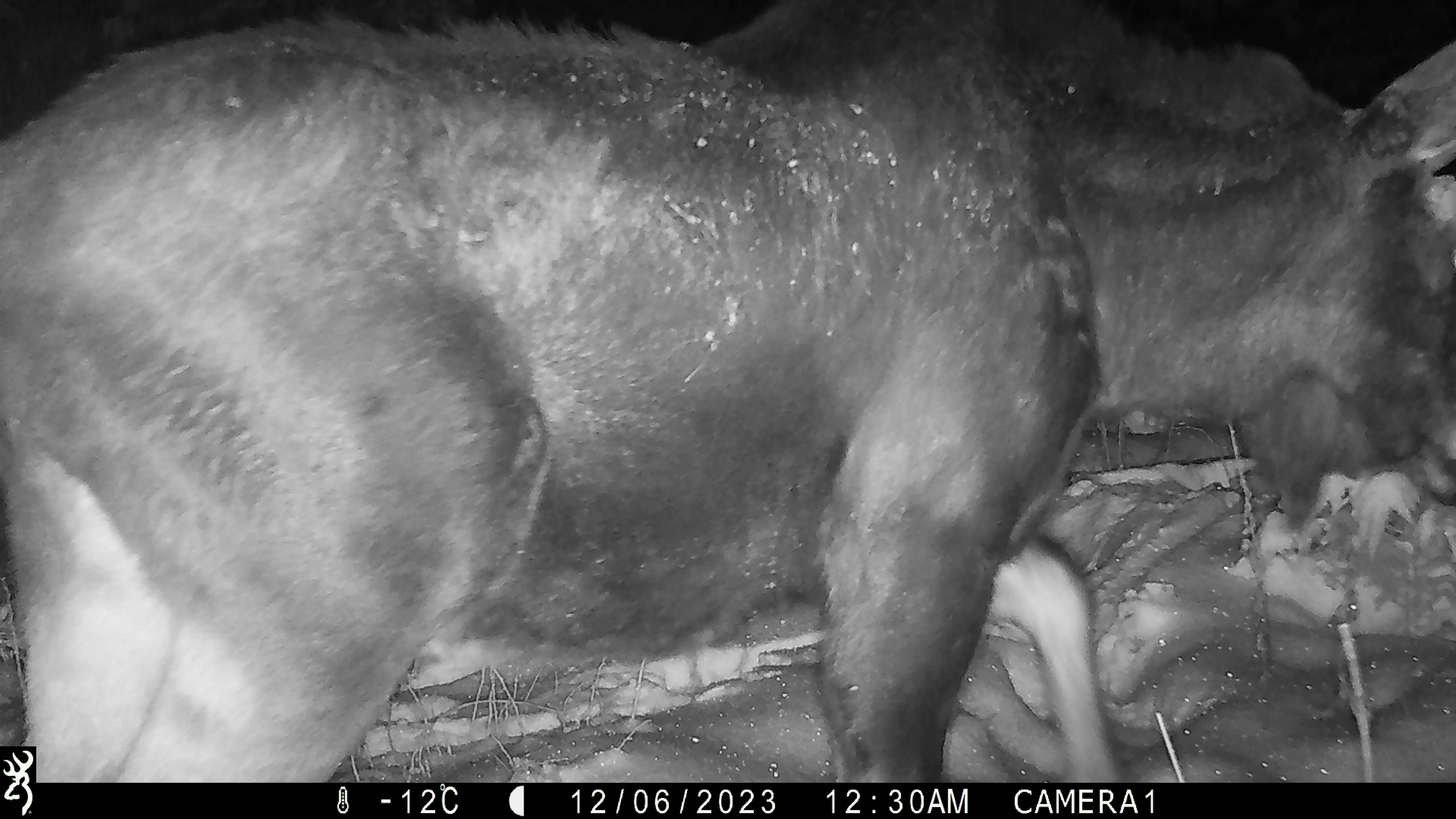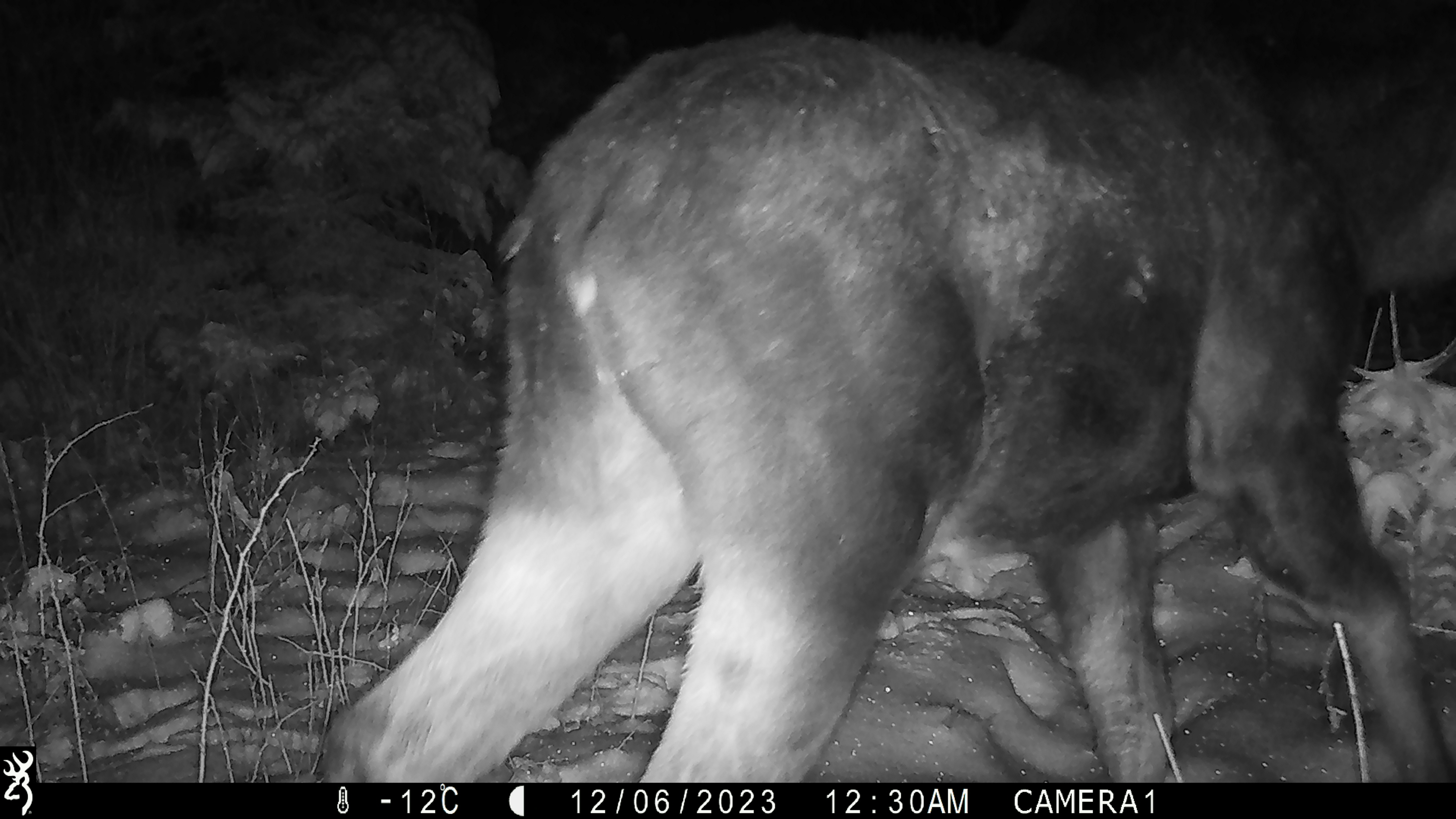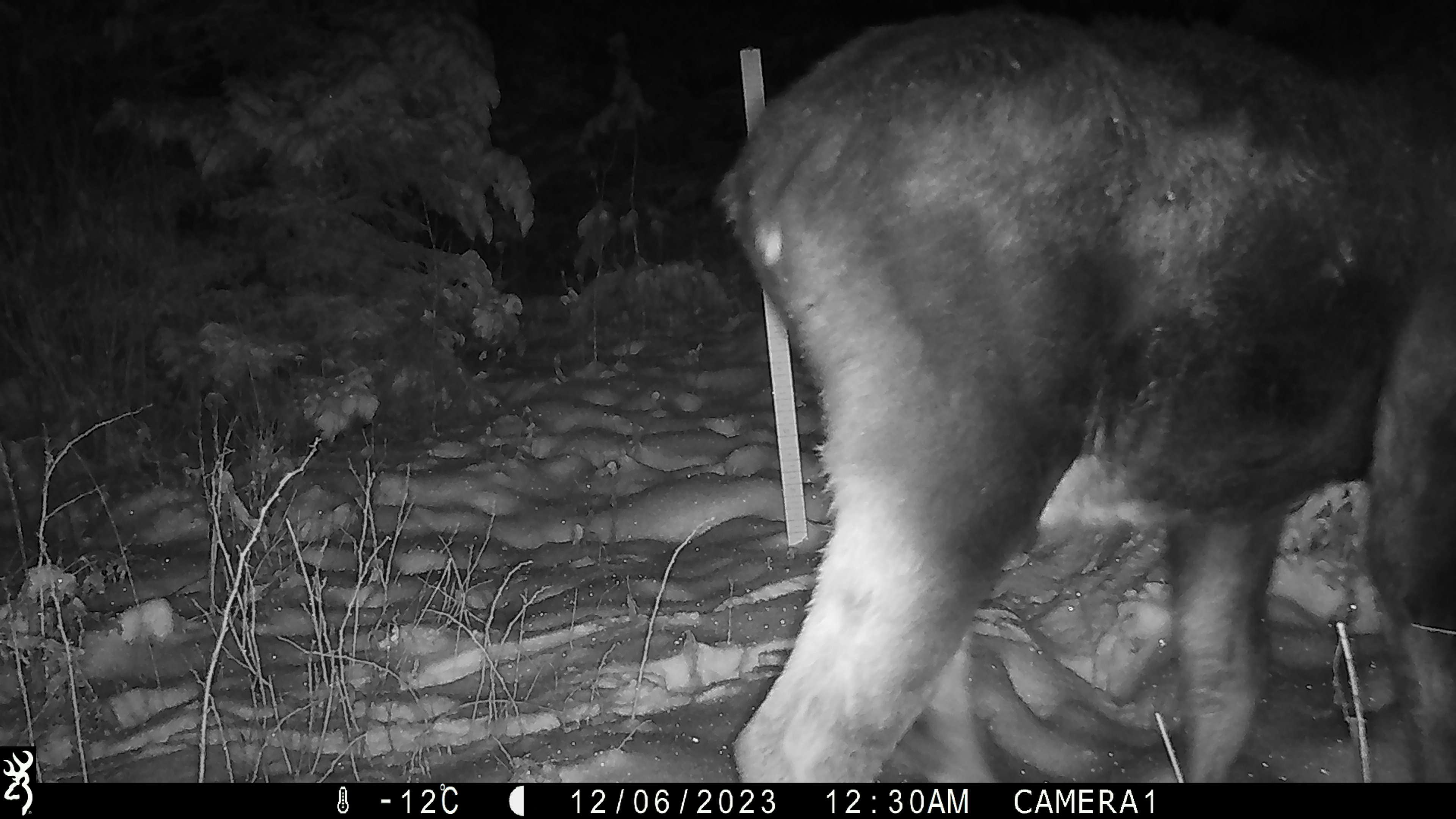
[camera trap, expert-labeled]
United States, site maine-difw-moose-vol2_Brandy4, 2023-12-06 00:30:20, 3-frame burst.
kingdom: Animalia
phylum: Chordata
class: Mammalia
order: Artiodactyla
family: Cervidae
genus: Alces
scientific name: Alces alces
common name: moose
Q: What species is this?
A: Moose (Alces alces).